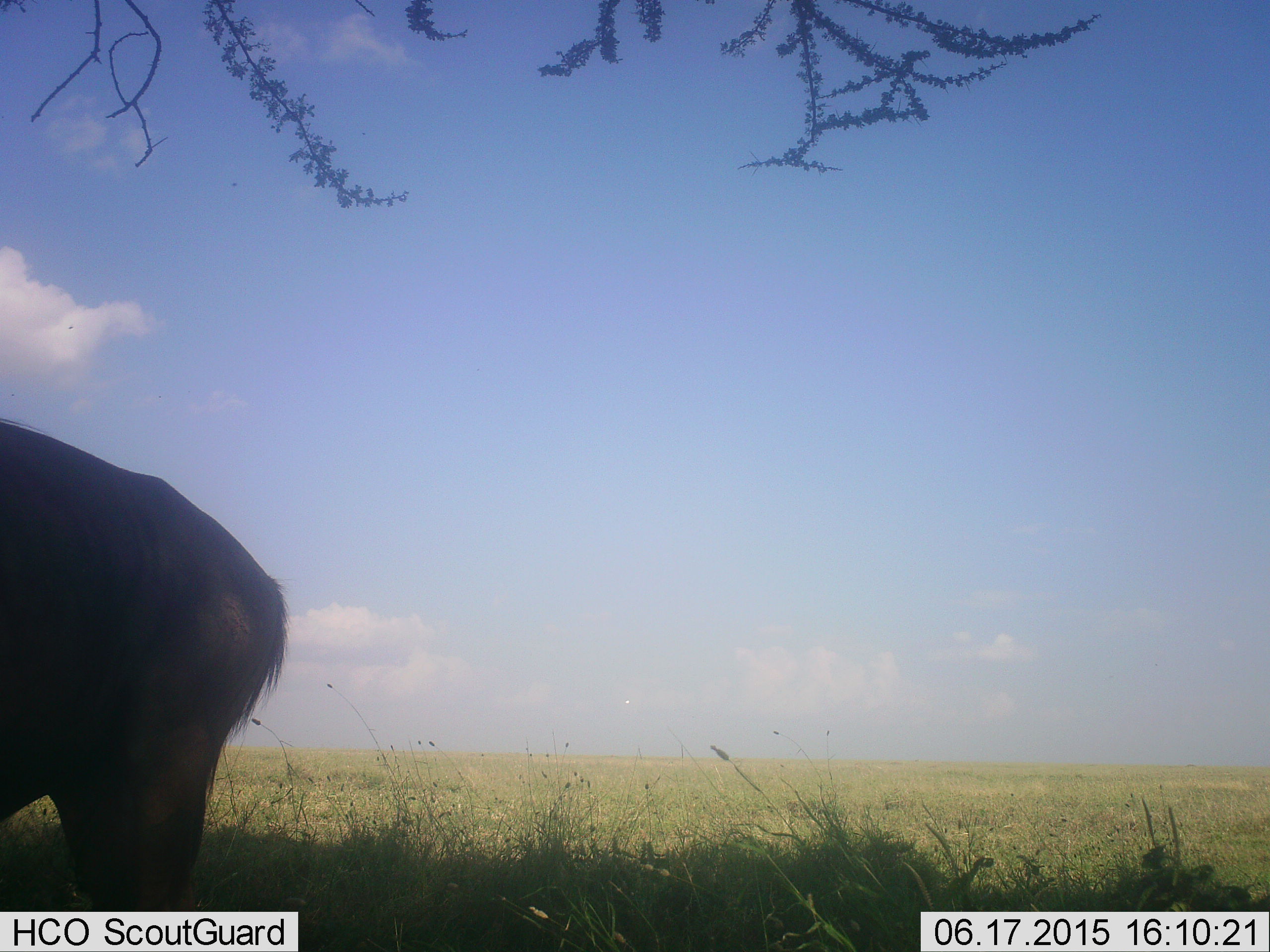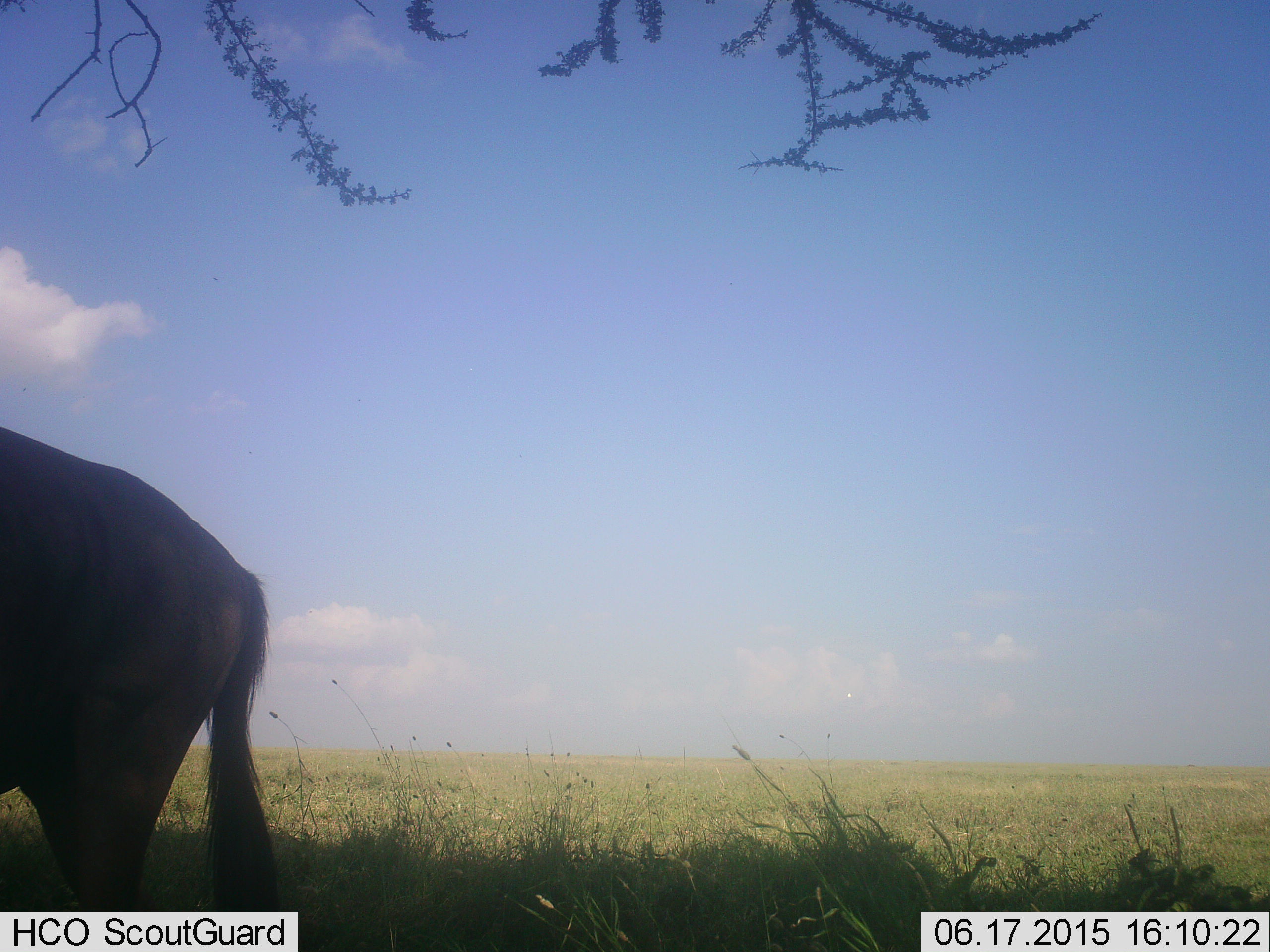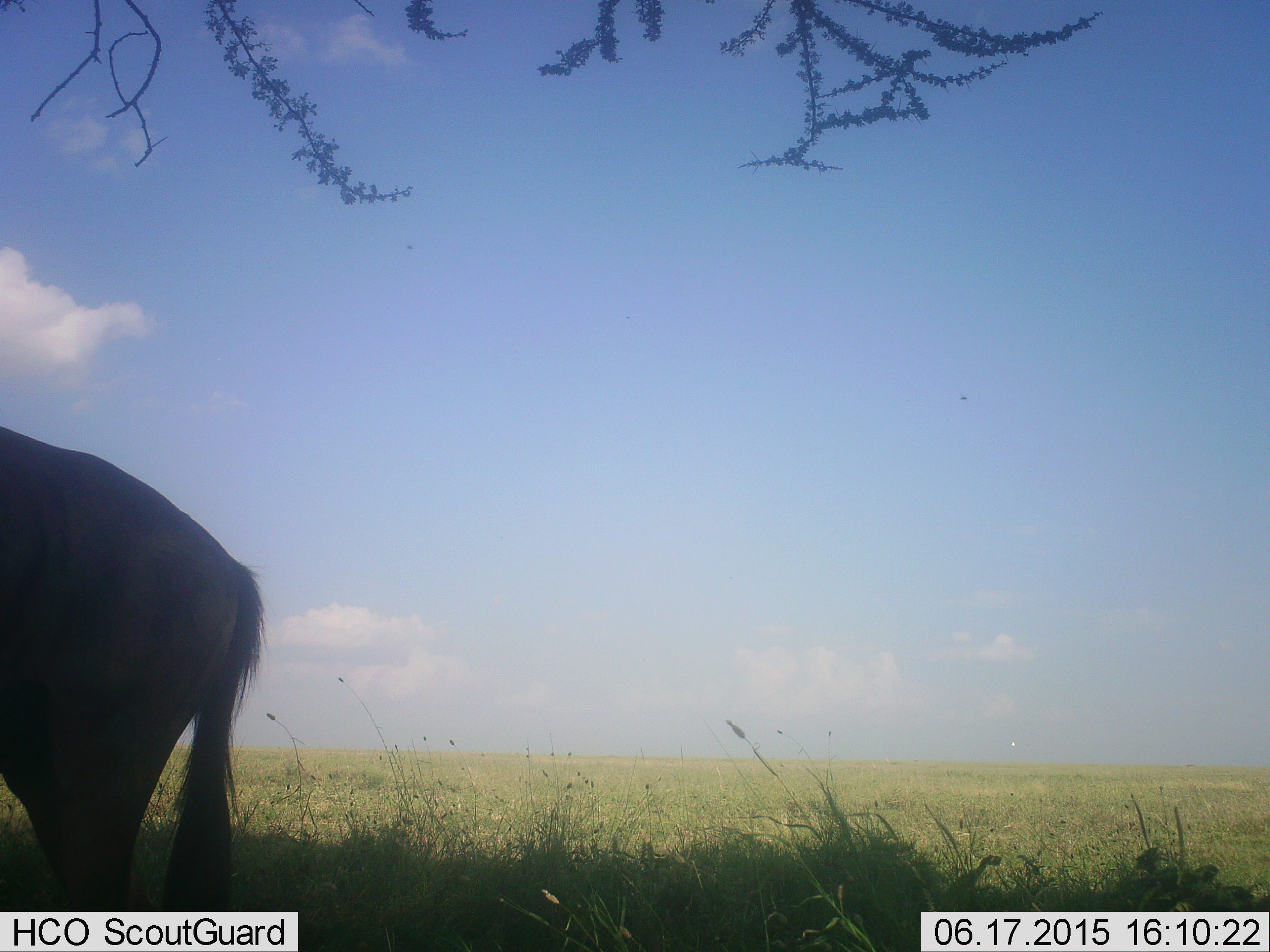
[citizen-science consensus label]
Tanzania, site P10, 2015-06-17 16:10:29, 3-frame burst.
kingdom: Animalia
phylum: Chordata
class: Mammalia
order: Artiodactyla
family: Bovidae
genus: Connochaetes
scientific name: Connochaetes taurinus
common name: blue wildebeest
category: wildebeest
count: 1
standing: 90%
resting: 10%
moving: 0%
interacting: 0%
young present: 0%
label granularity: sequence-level